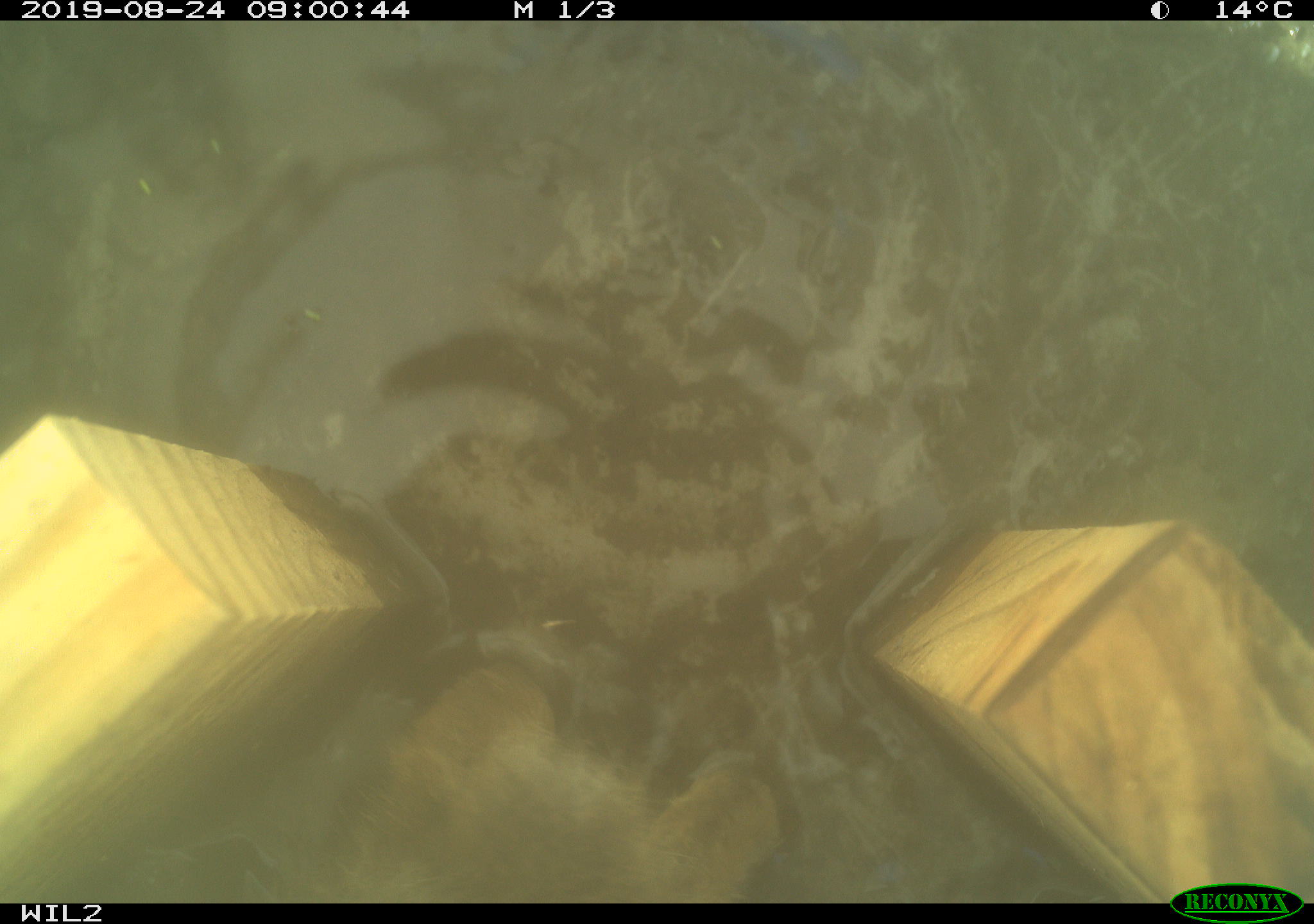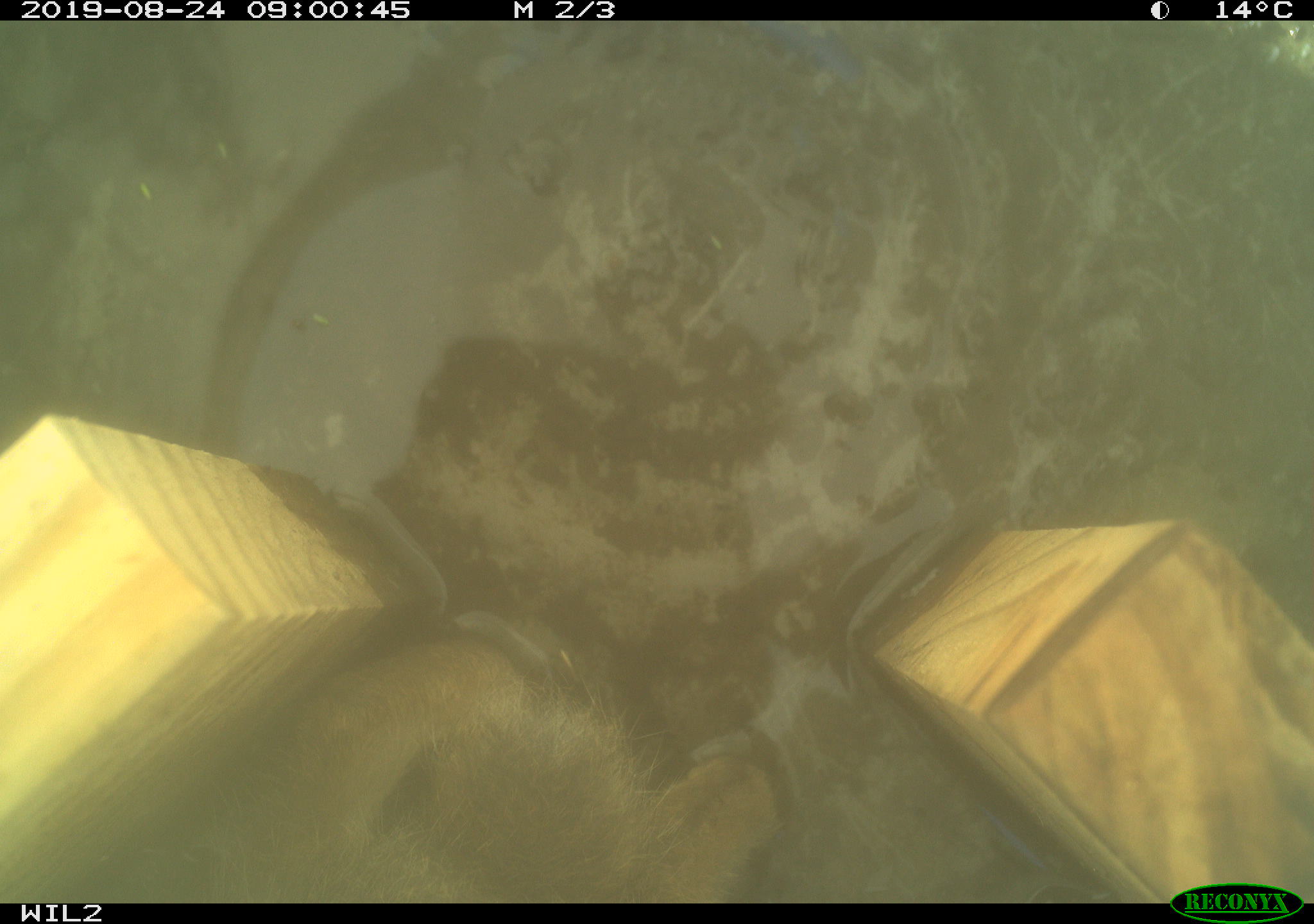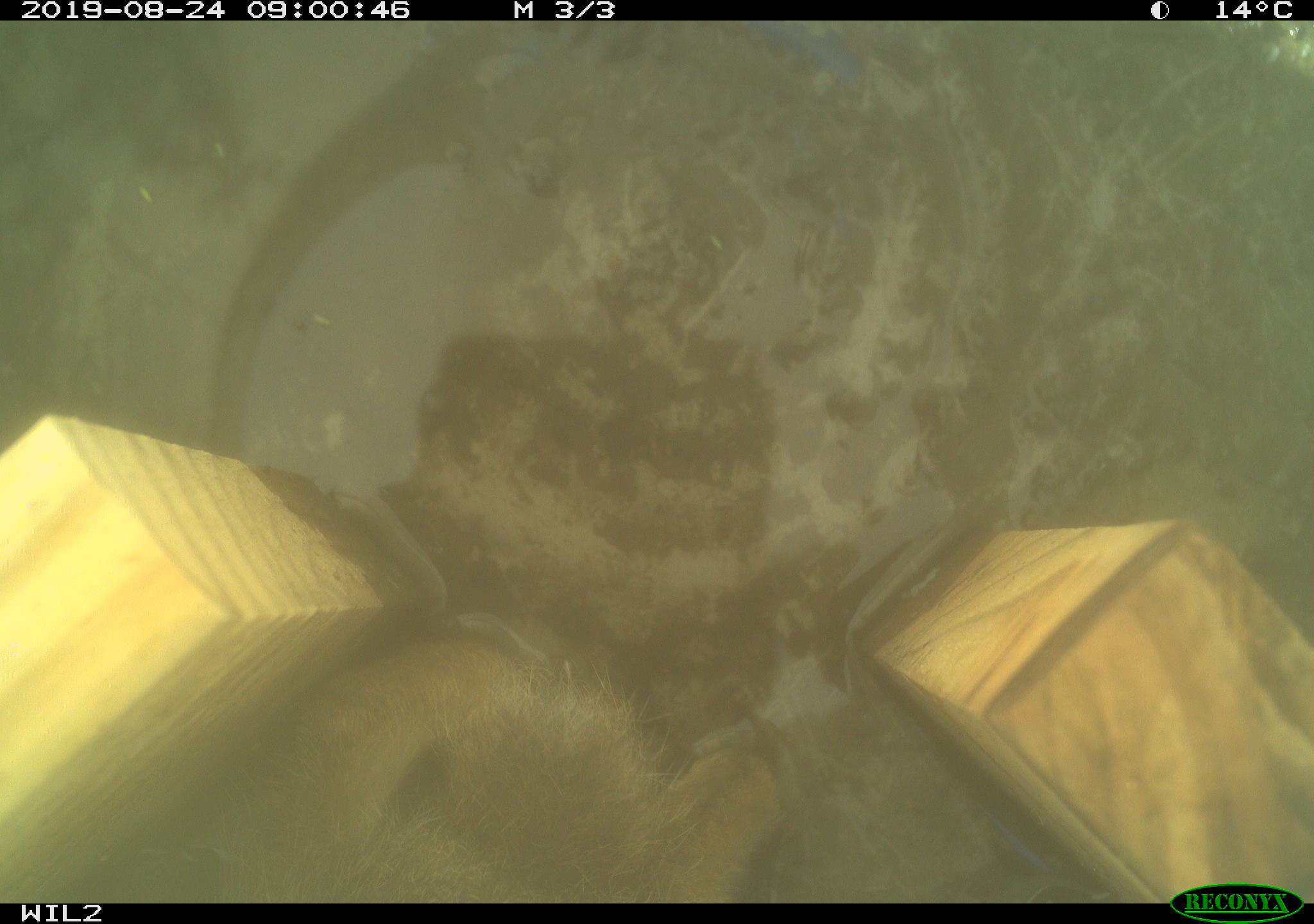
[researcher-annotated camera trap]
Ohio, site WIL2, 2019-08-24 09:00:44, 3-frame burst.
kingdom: Animalia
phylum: Chordata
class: Mammalia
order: Lagomorpha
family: Leporidae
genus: Sylvilagus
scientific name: Sylvilagus floridanus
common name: eastern cottontail